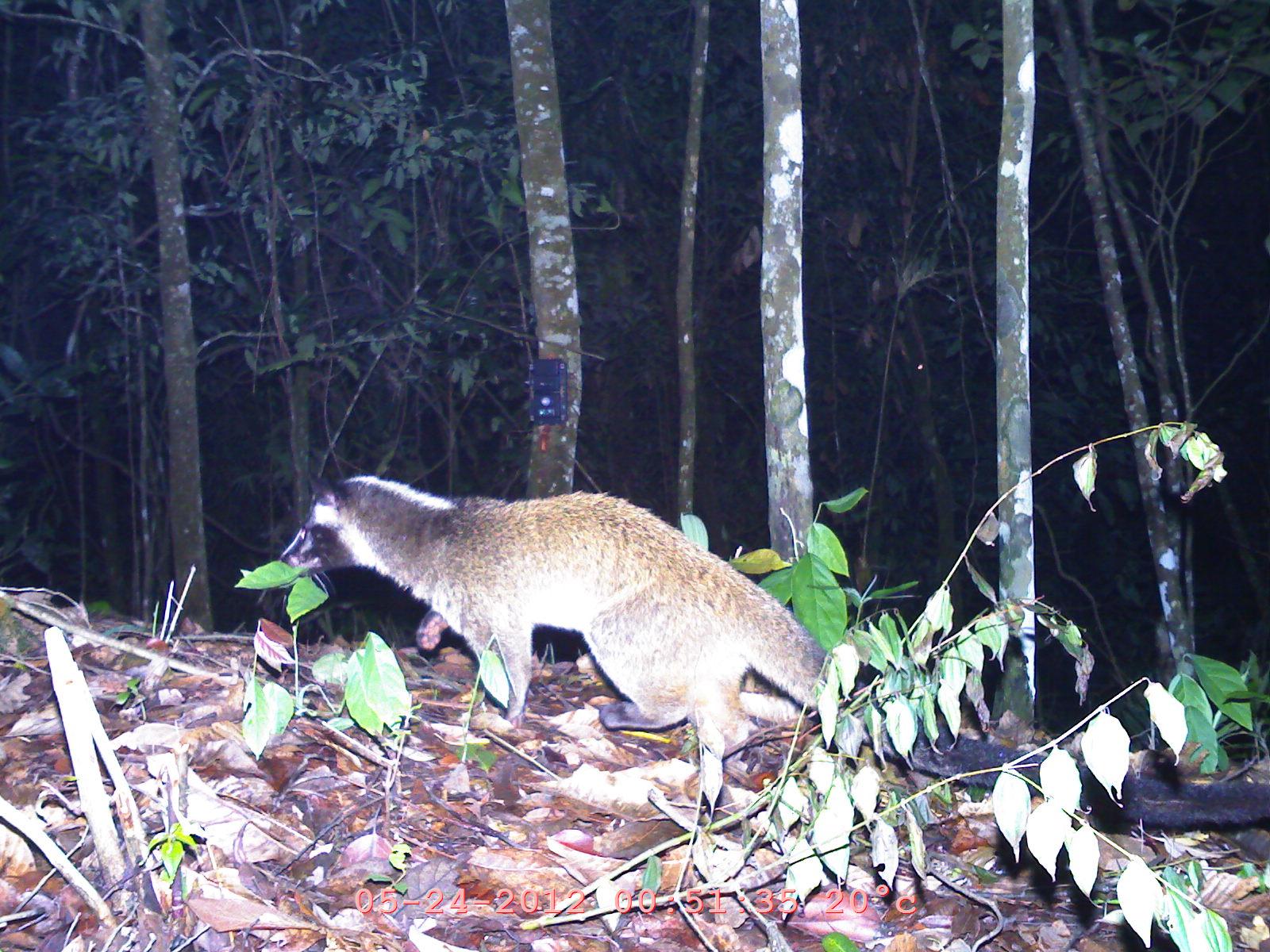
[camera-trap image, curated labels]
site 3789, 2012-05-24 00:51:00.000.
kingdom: Animalia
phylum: Chordata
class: Mammalia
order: Carnivora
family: Viverridae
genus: Paguma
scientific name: Paguma larvata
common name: masked palm civet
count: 1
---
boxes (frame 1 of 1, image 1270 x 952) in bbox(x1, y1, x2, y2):
paguma larvata: bbox(279, 470, 1270, 825)